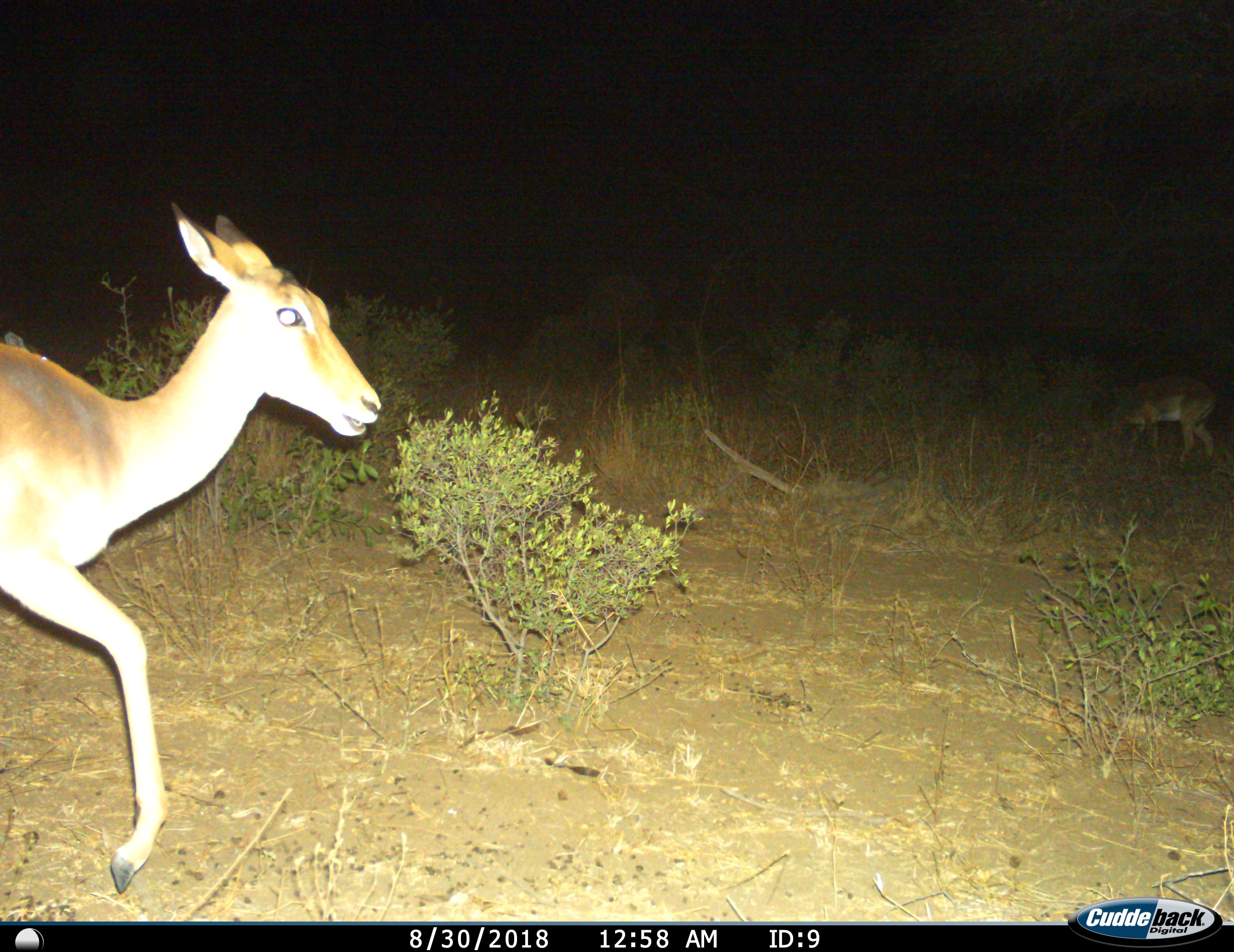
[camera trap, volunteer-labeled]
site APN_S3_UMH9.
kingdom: Animalia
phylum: Chordata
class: Mammalia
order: Artiodactyla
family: Bovidae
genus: Aepyceros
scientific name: Aepyceros melampus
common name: impala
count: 2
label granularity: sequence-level